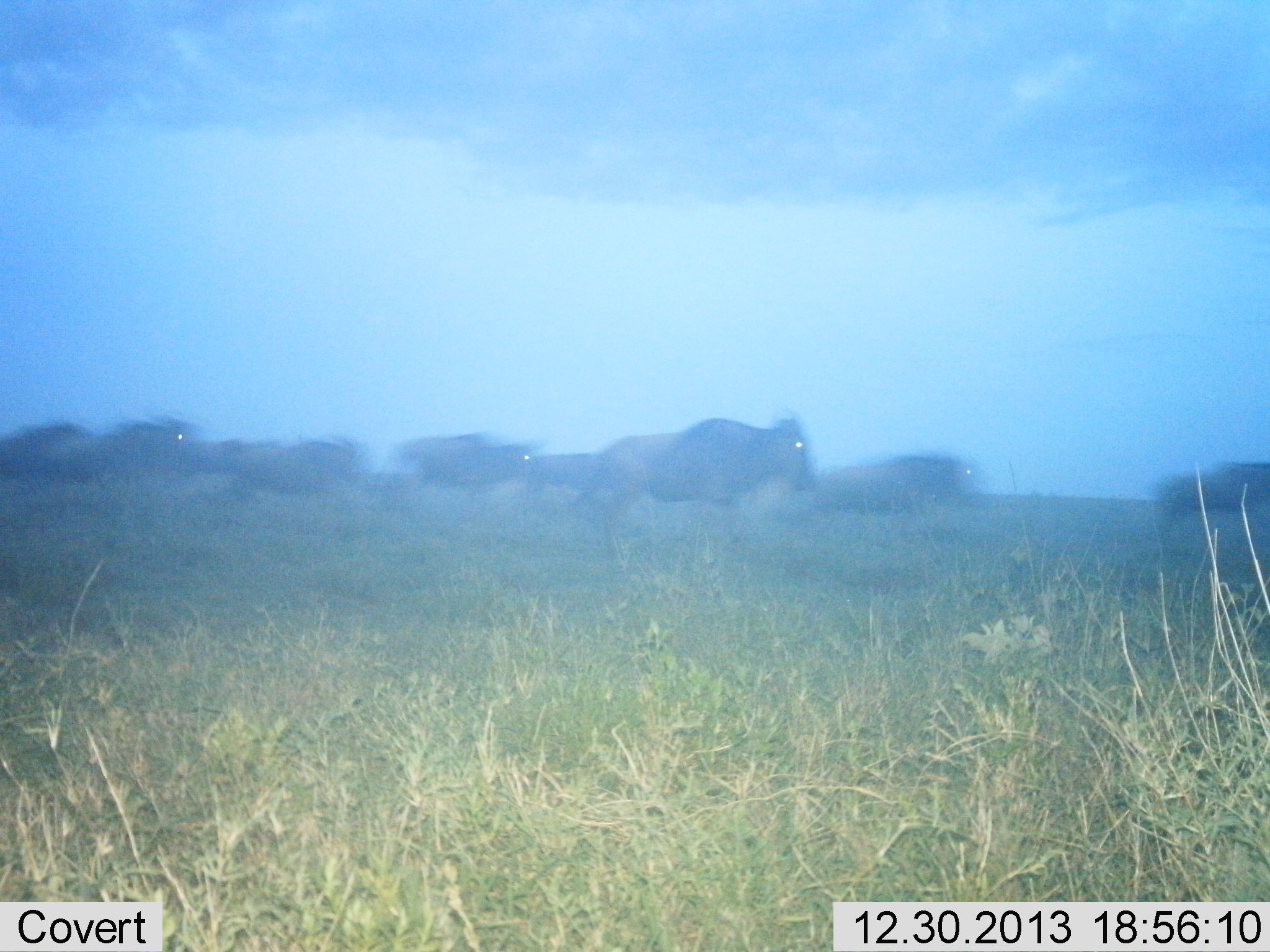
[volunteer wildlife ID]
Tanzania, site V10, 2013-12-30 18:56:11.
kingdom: Animalia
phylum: Chordata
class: Mammalia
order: Artiodactyla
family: Bovidae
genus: Connochaetes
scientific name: Connochaetes taurinus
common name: blue wildebeest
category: wildebeest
Wildebeest (blue wildebeest) (Connochaetes taurinus), count 10. Behavior (volunteer vote fractions): standing 6%, resting 0%, moving 96%, interacting 0%. Young present (vote fraction): 0%. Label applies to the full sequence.